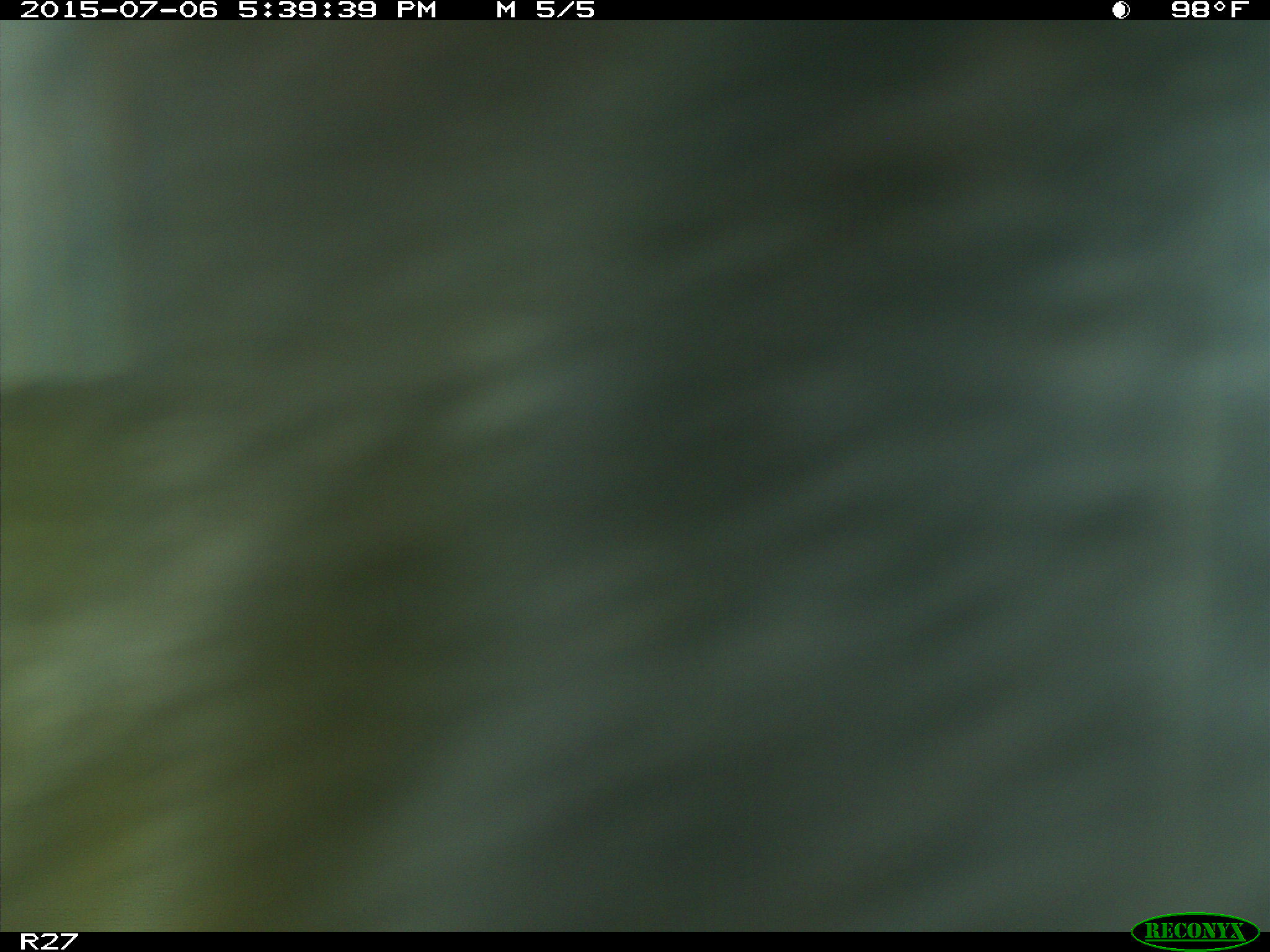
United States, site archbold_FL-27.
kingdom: Animalia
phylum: Chordata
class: Mammalia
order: Artiodactyla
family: Bovidae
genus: Bos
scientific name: Bos taurus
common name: domestic cow